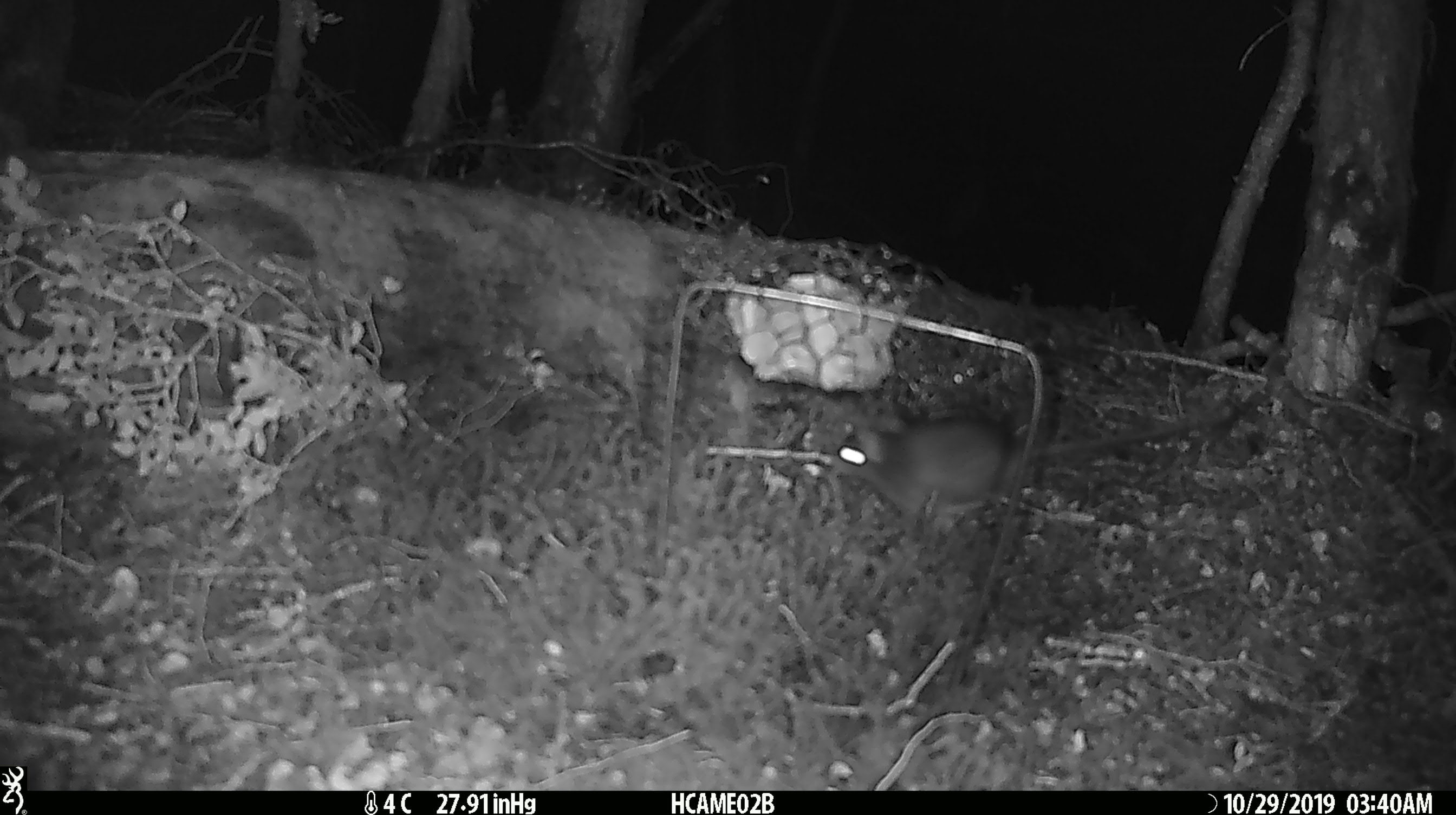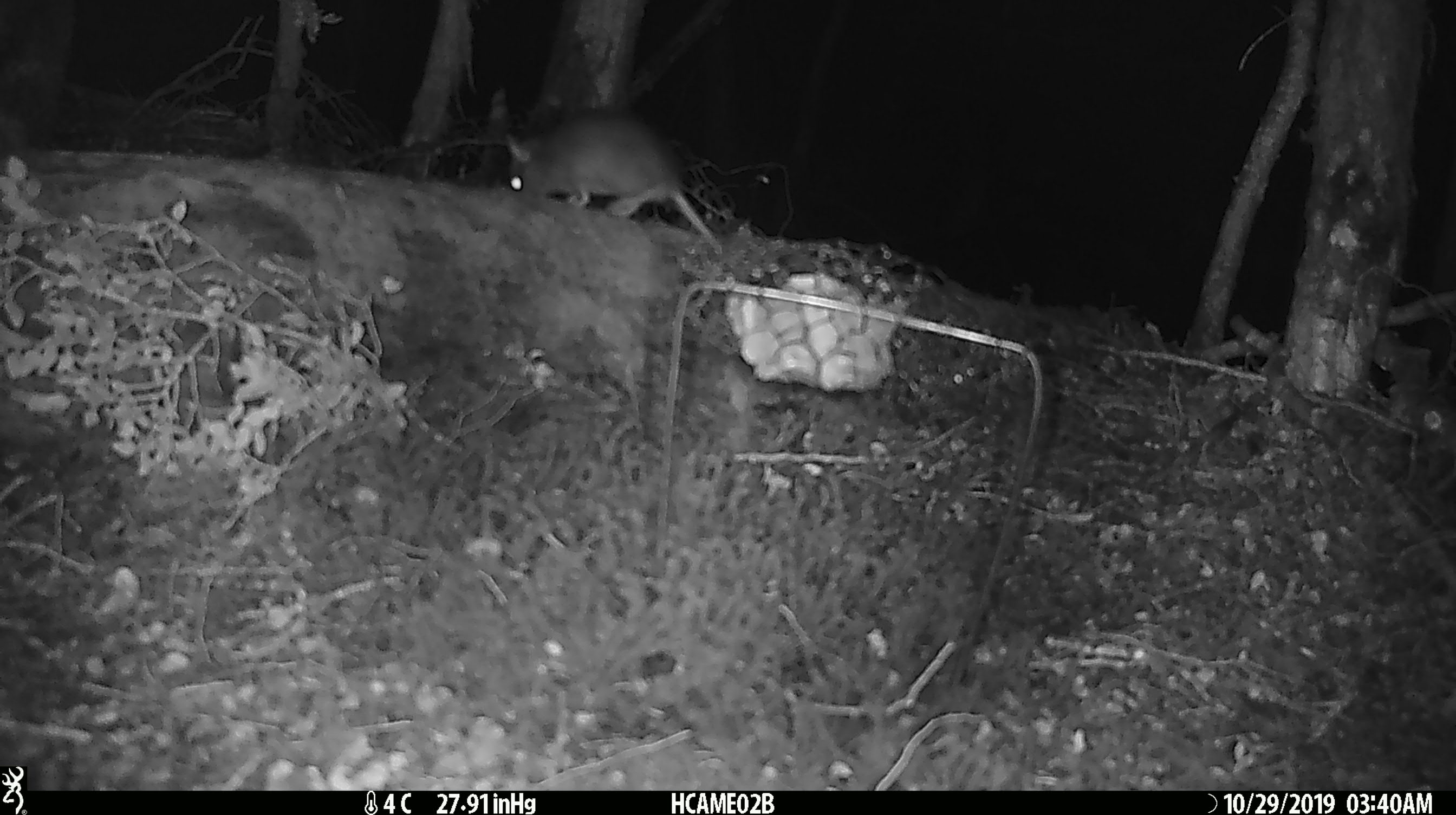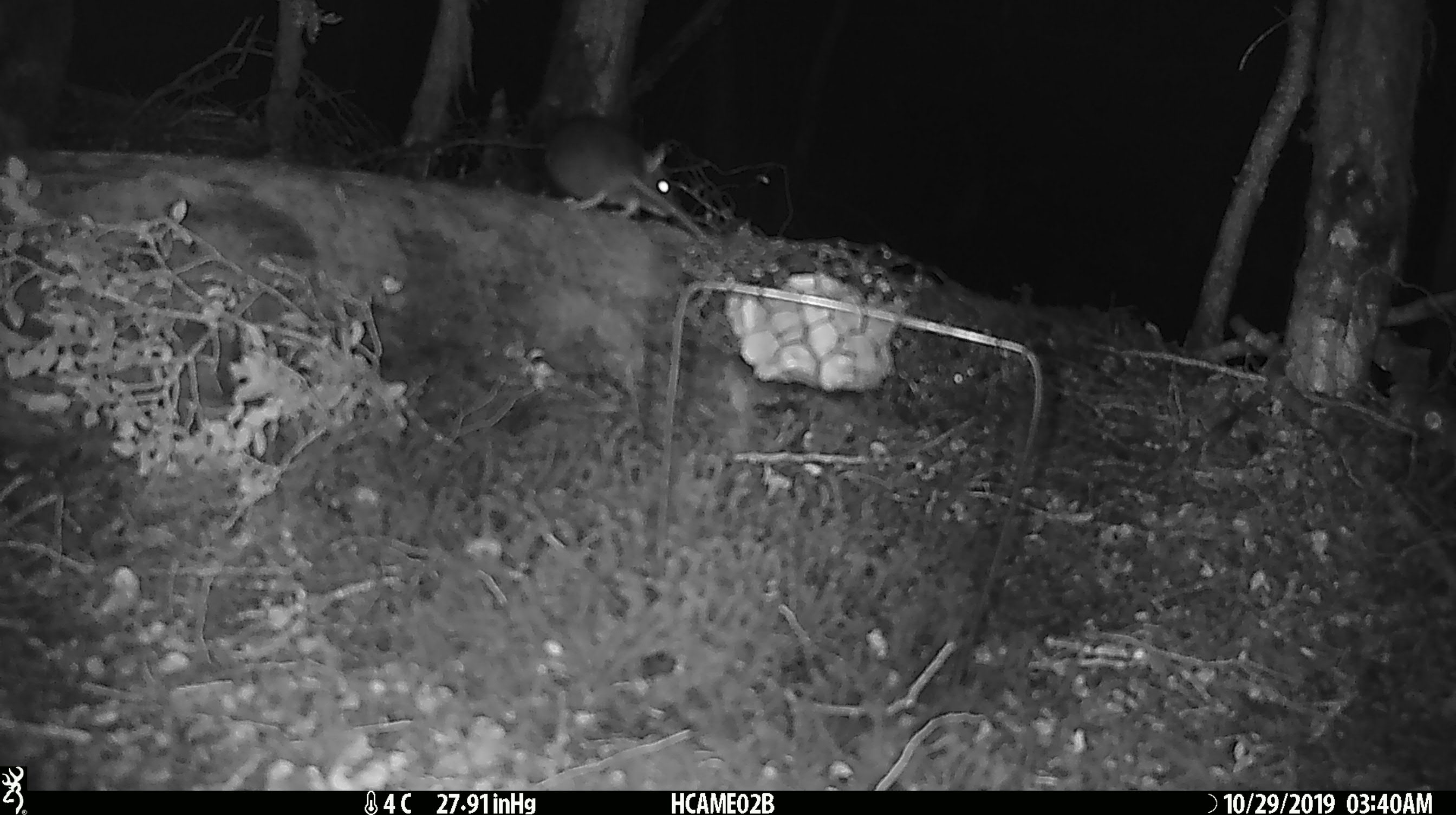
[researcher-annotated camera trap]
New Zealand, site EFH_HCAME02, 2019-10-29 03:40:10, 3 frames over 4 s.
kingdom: Animalia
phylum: Chordata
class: Mammalia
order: Rodentia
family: Muridae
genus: Rattus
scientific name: Rattus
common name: rat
Rat (Rattus).